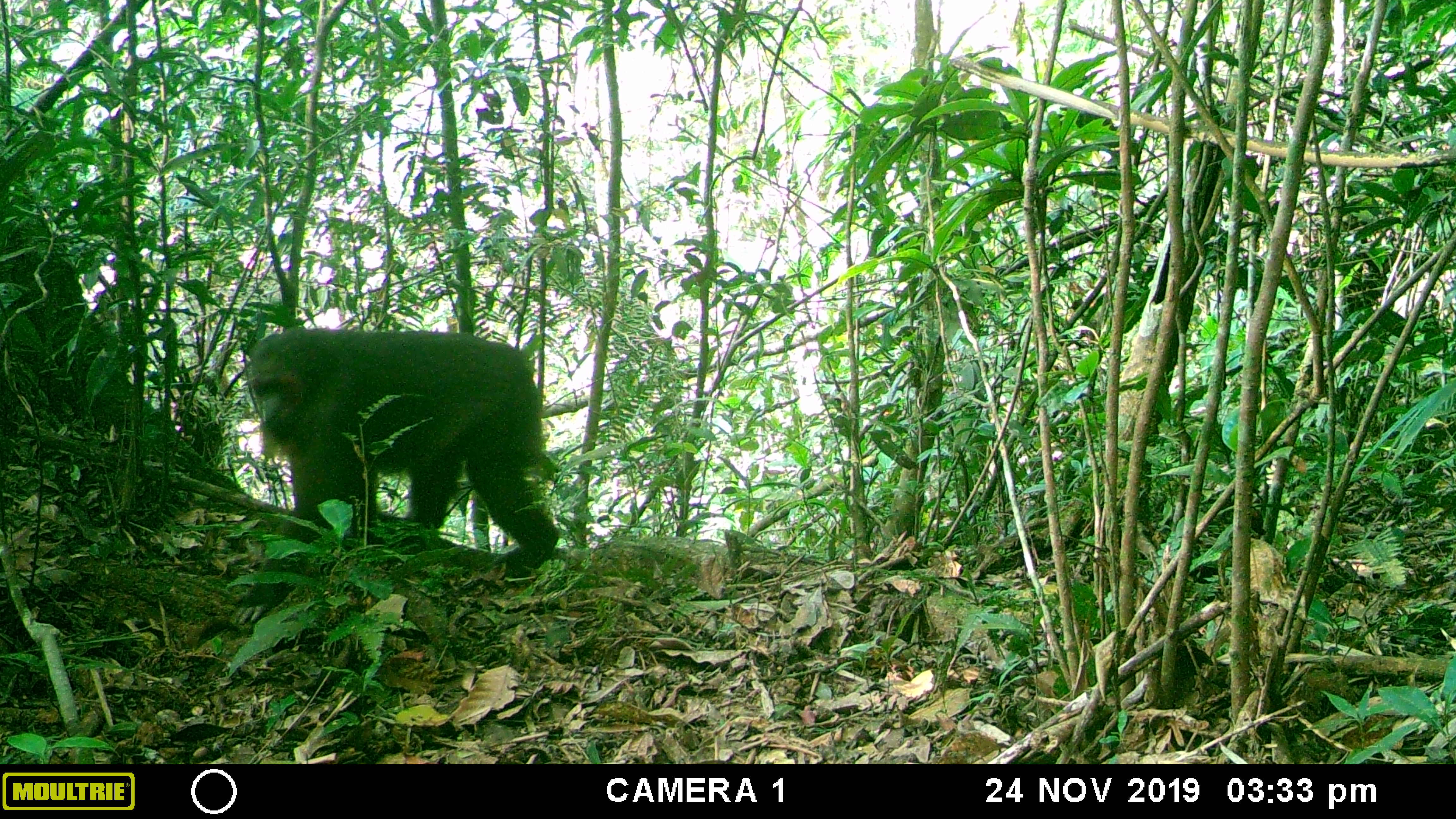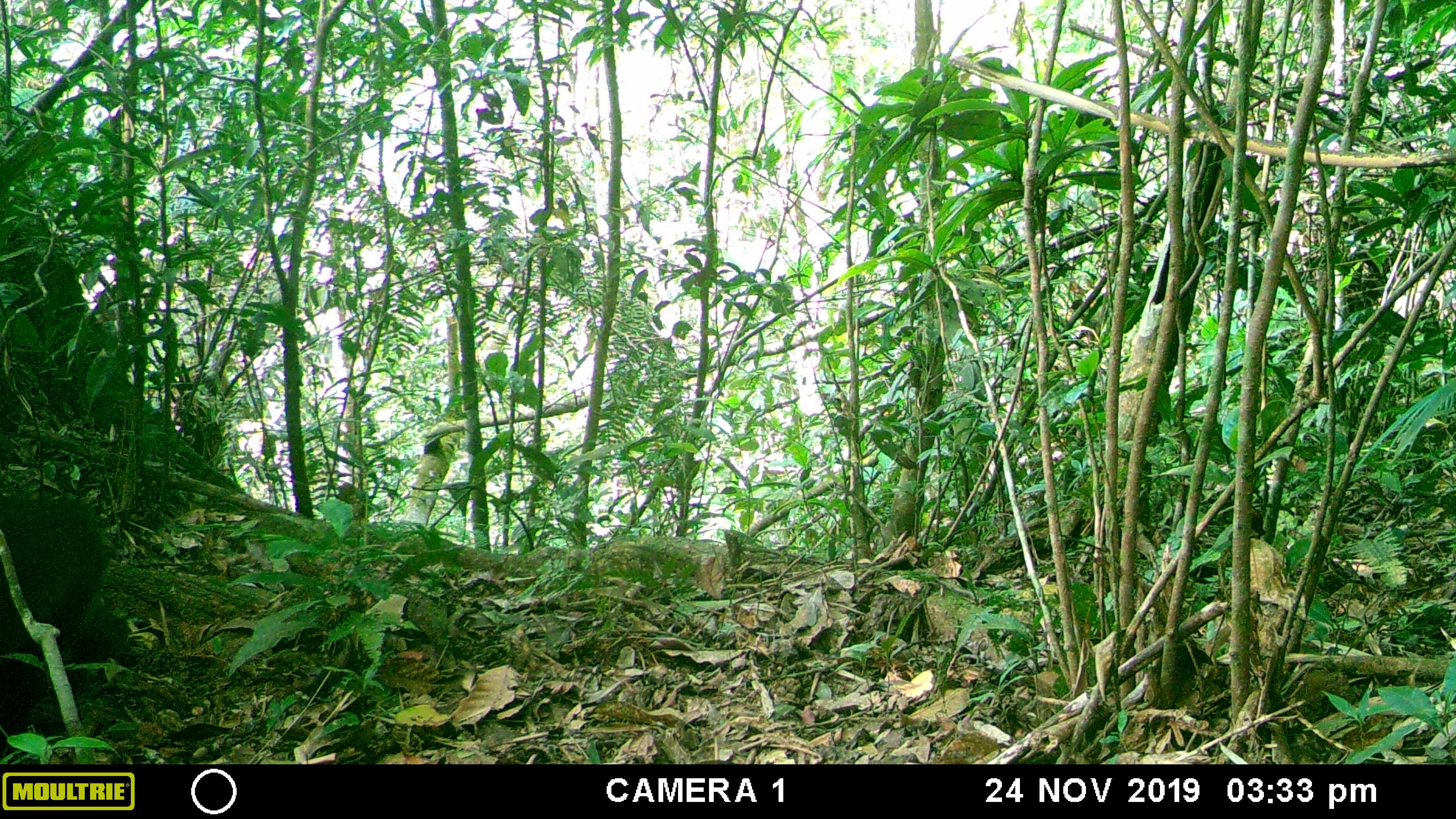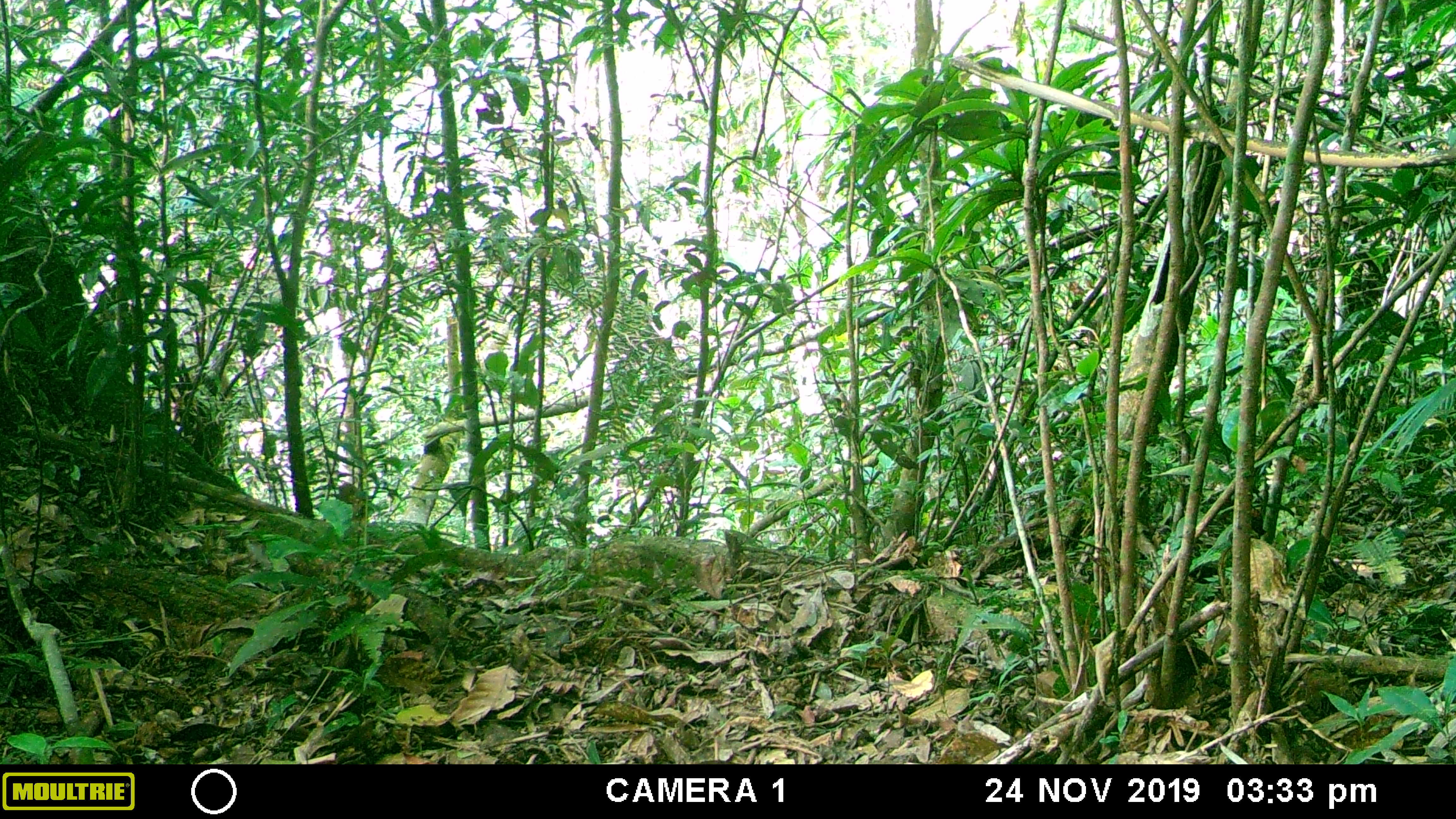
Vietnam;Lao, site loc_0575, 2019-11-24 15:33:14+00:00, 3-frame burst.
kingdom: Animalia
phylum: Chordata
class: Mammalia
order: Primates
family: Cercopithecidae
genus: Macaca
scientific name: Macaca arctoides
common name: stump-tailed macaque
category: stump tailed macaque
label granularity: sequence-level